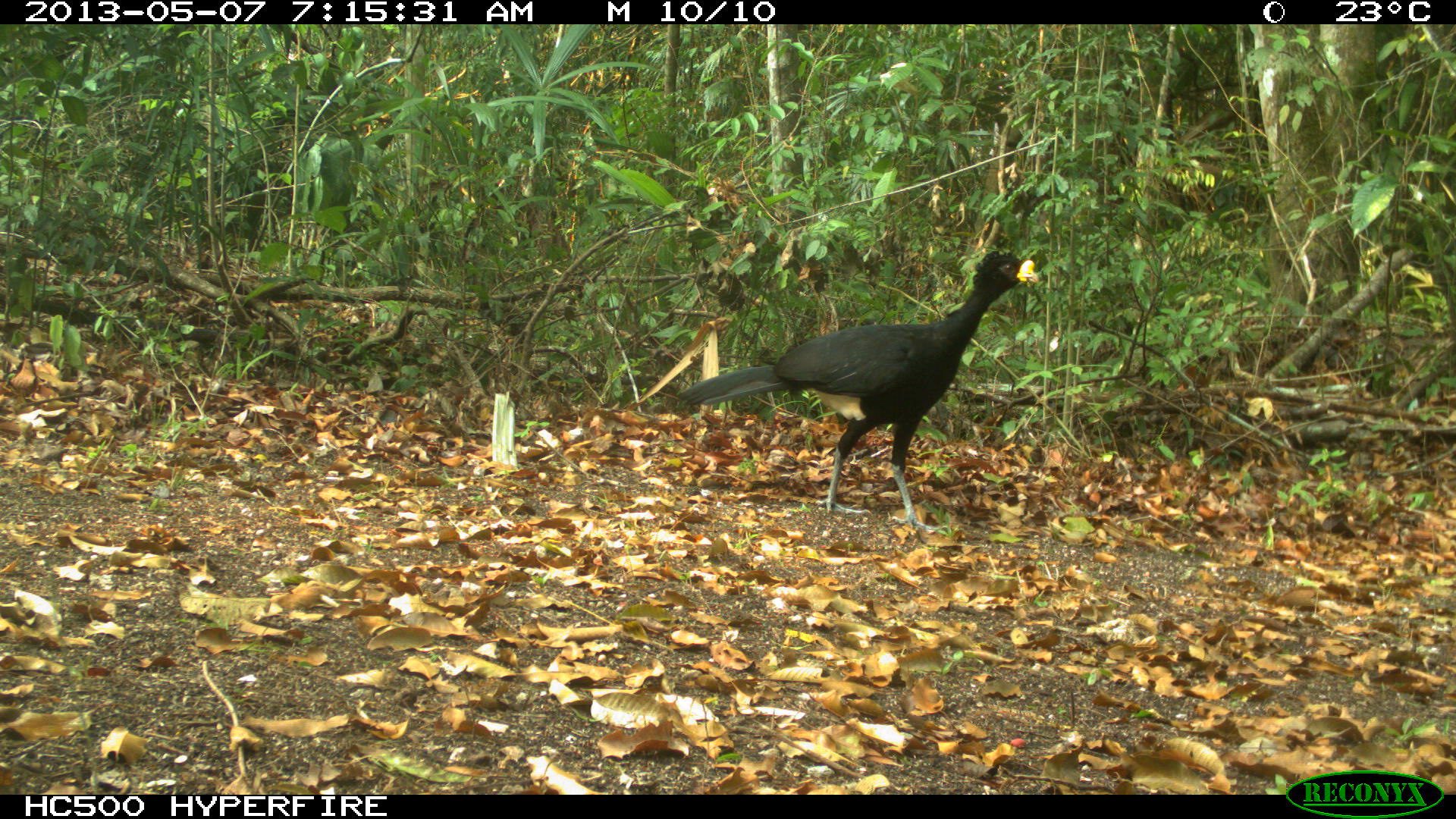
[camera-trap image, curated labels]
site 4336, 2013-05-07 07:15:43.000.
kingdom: Animalia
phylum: Chordata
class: Aves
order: Galliformes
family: Cracidae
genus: Crax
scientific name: Crax rubra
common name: great curassow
Crax rubra (great curassow), count 1, sex male.